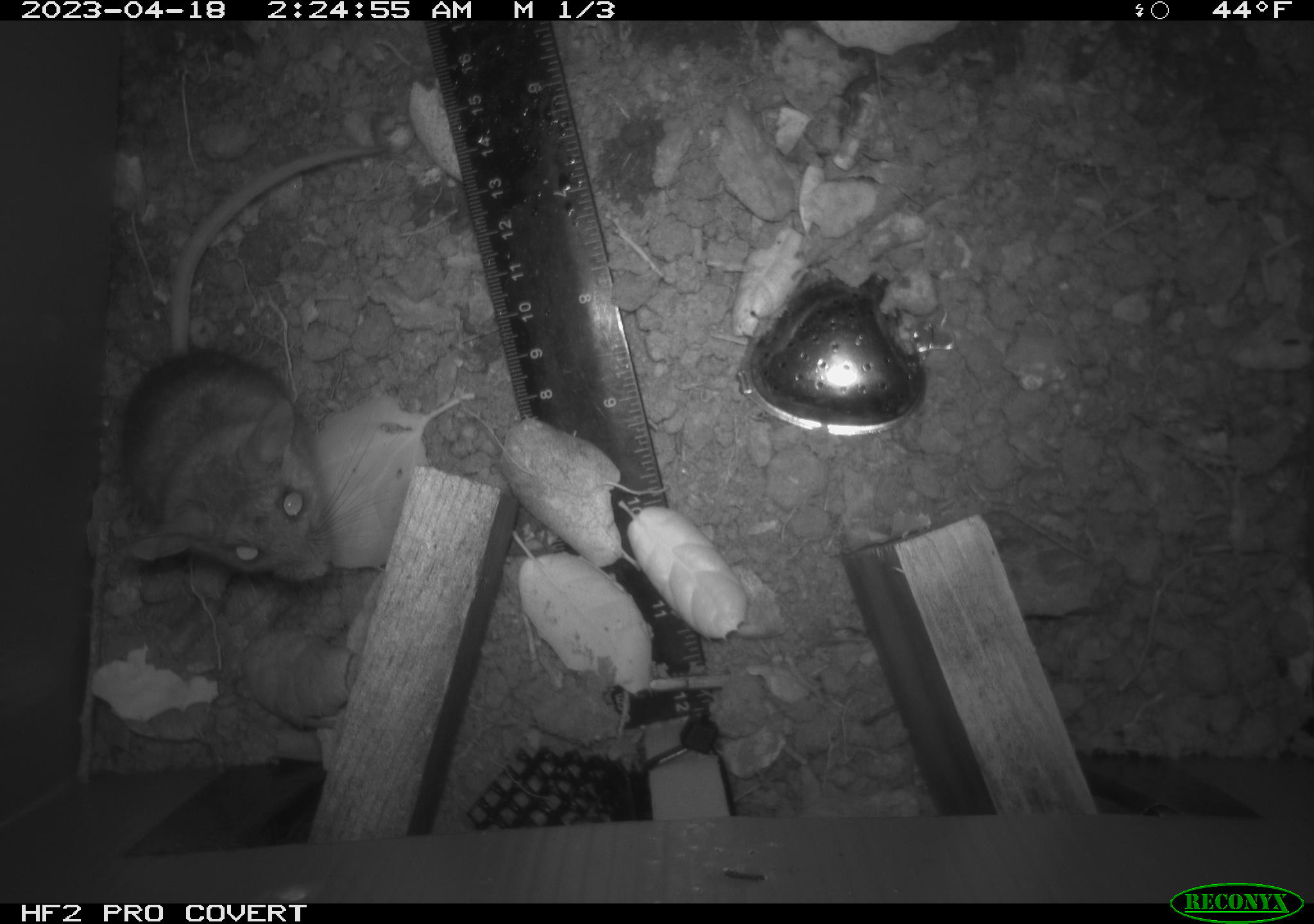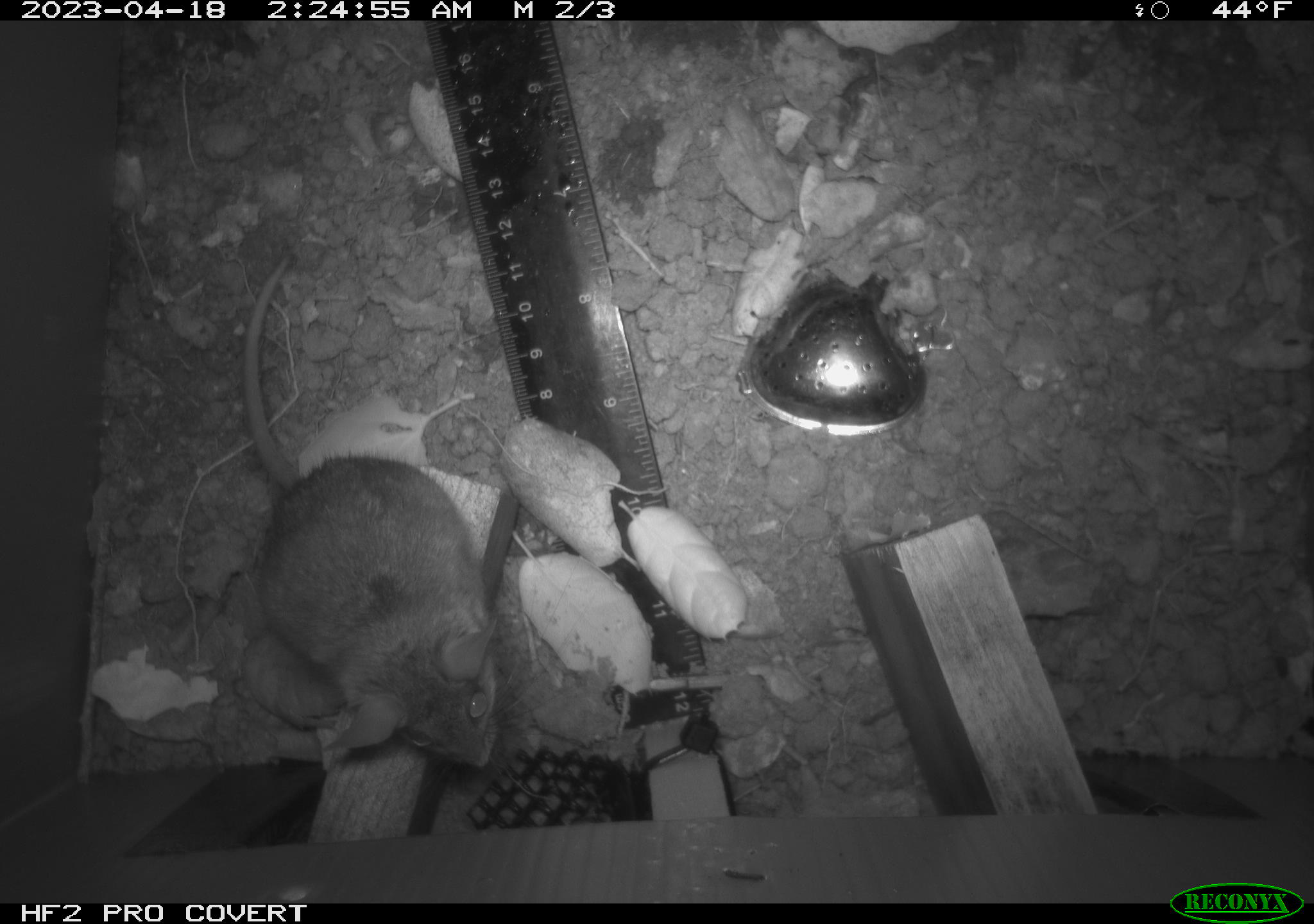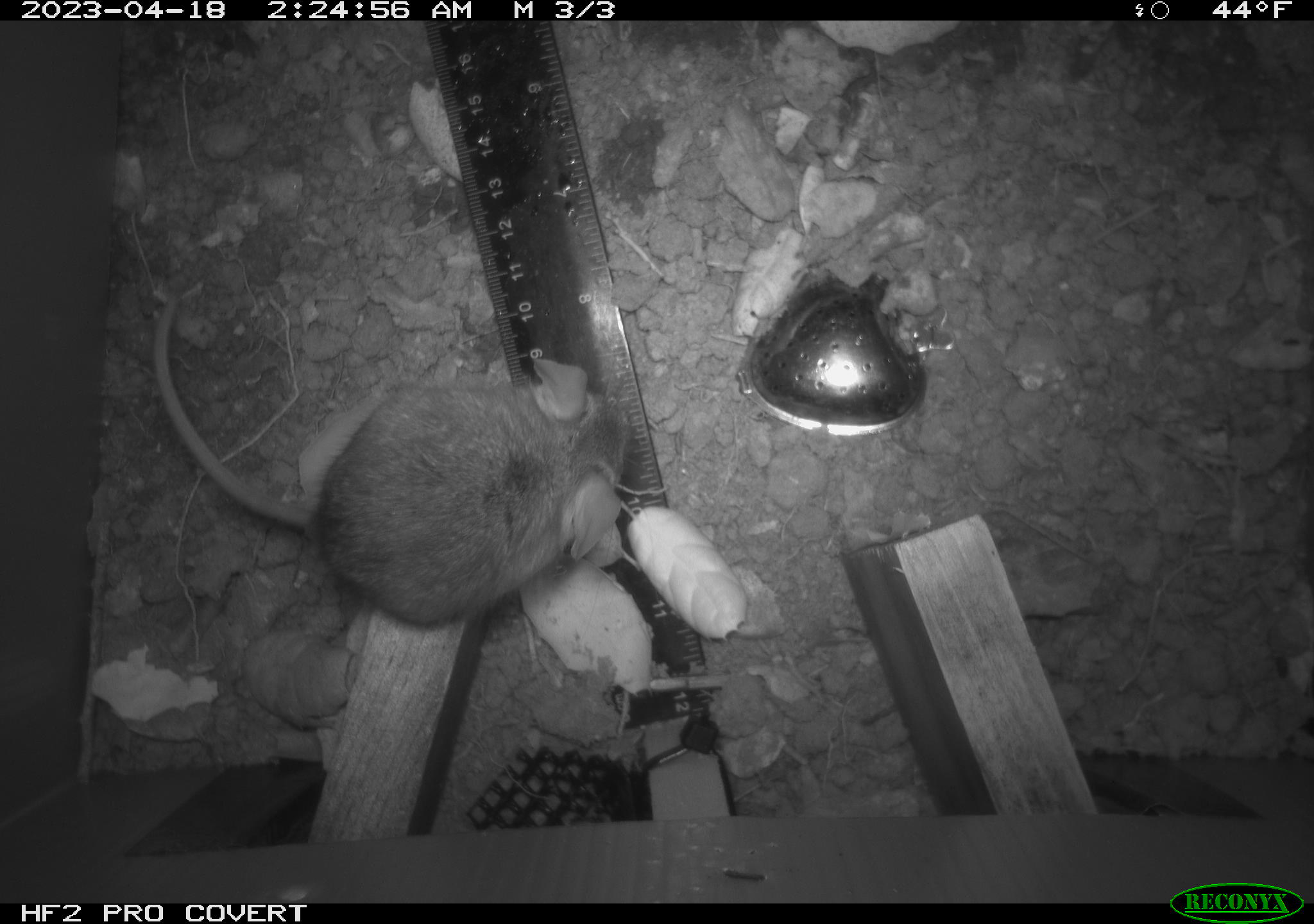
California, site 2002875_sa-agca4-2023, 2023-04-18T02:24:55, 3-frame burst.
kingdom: Animalia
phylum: Chordata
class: Mammalia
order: Rodentia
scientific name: Rodentia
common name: mouse species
Mouse species (Rodentia).